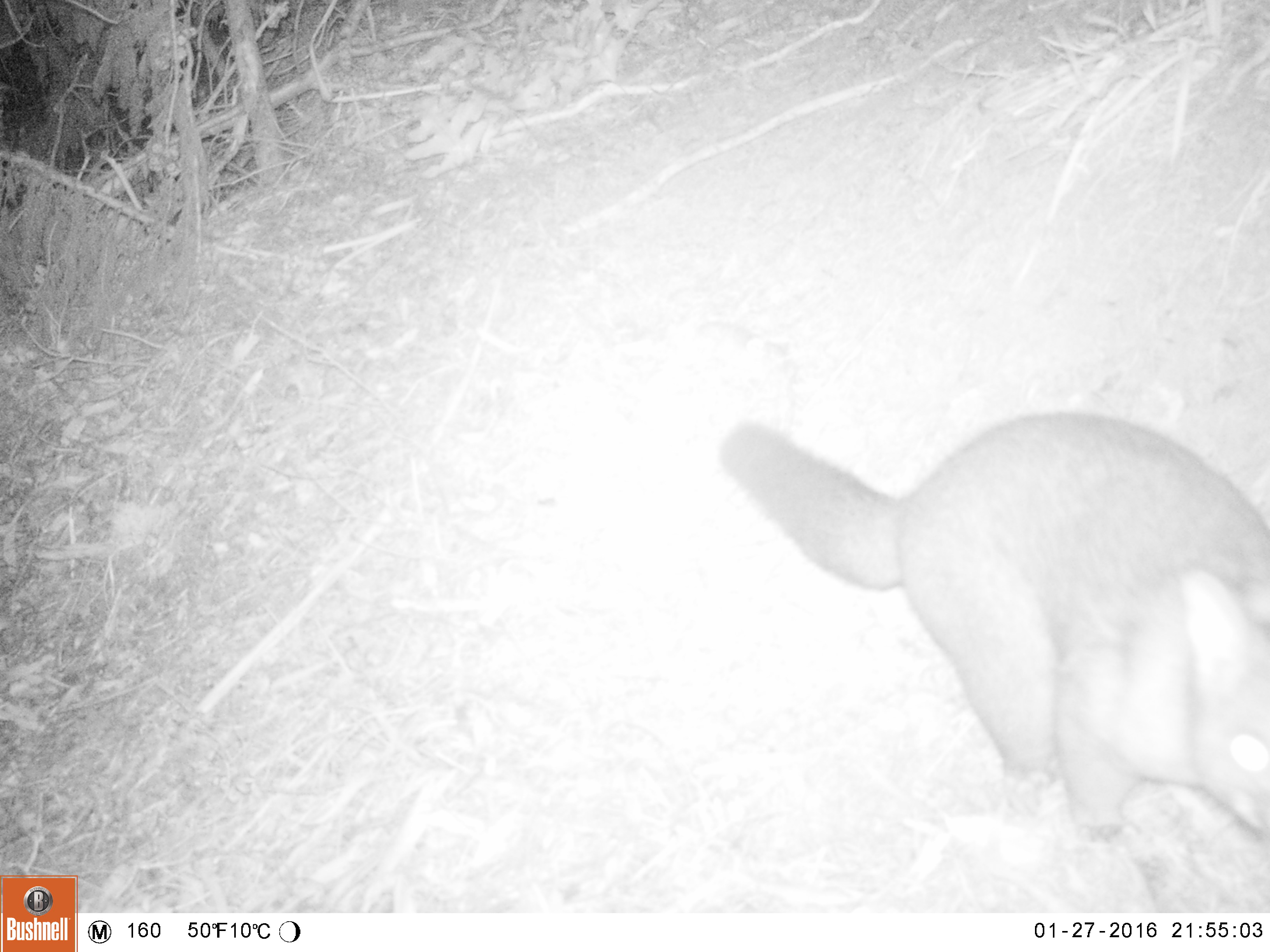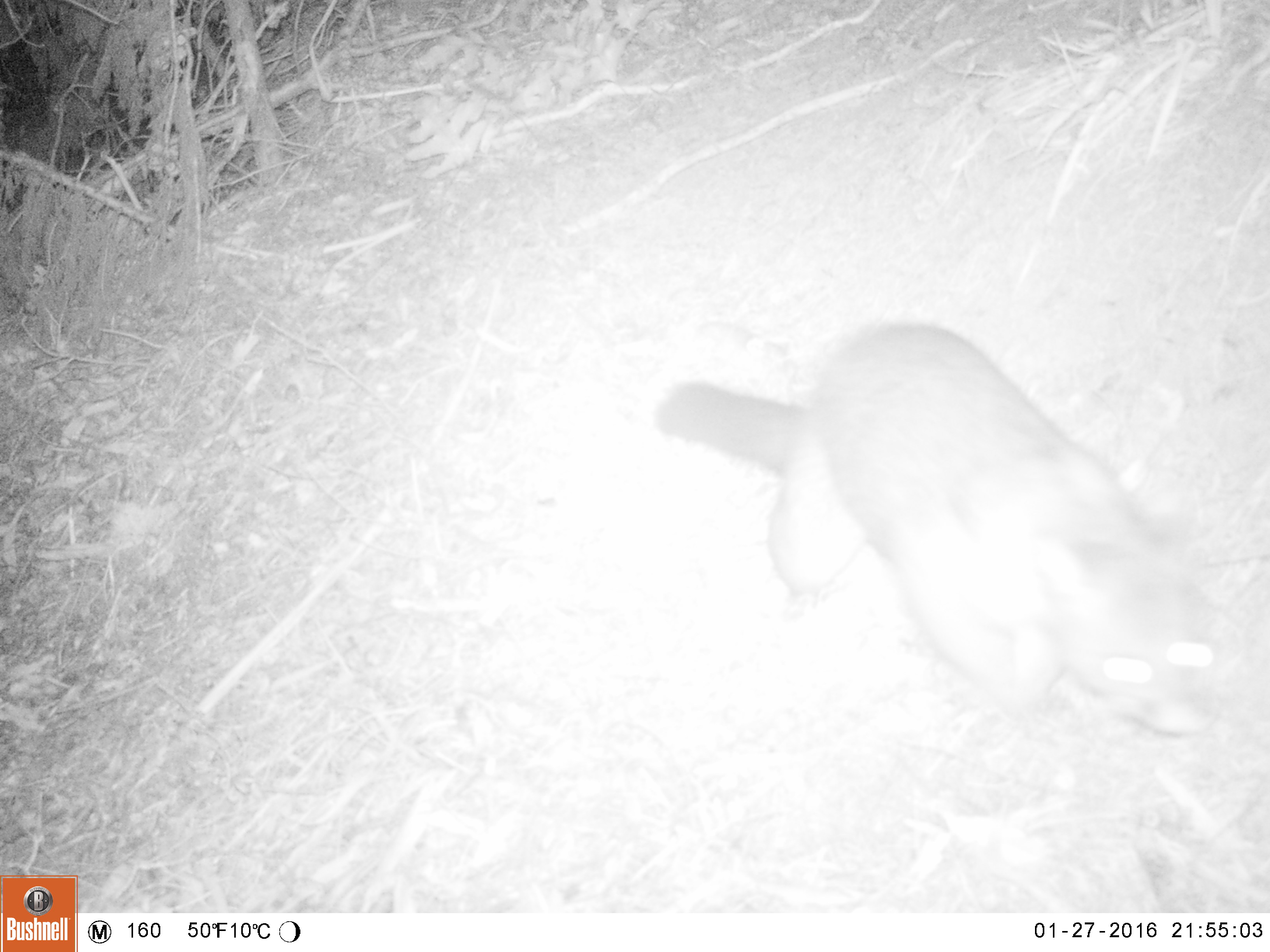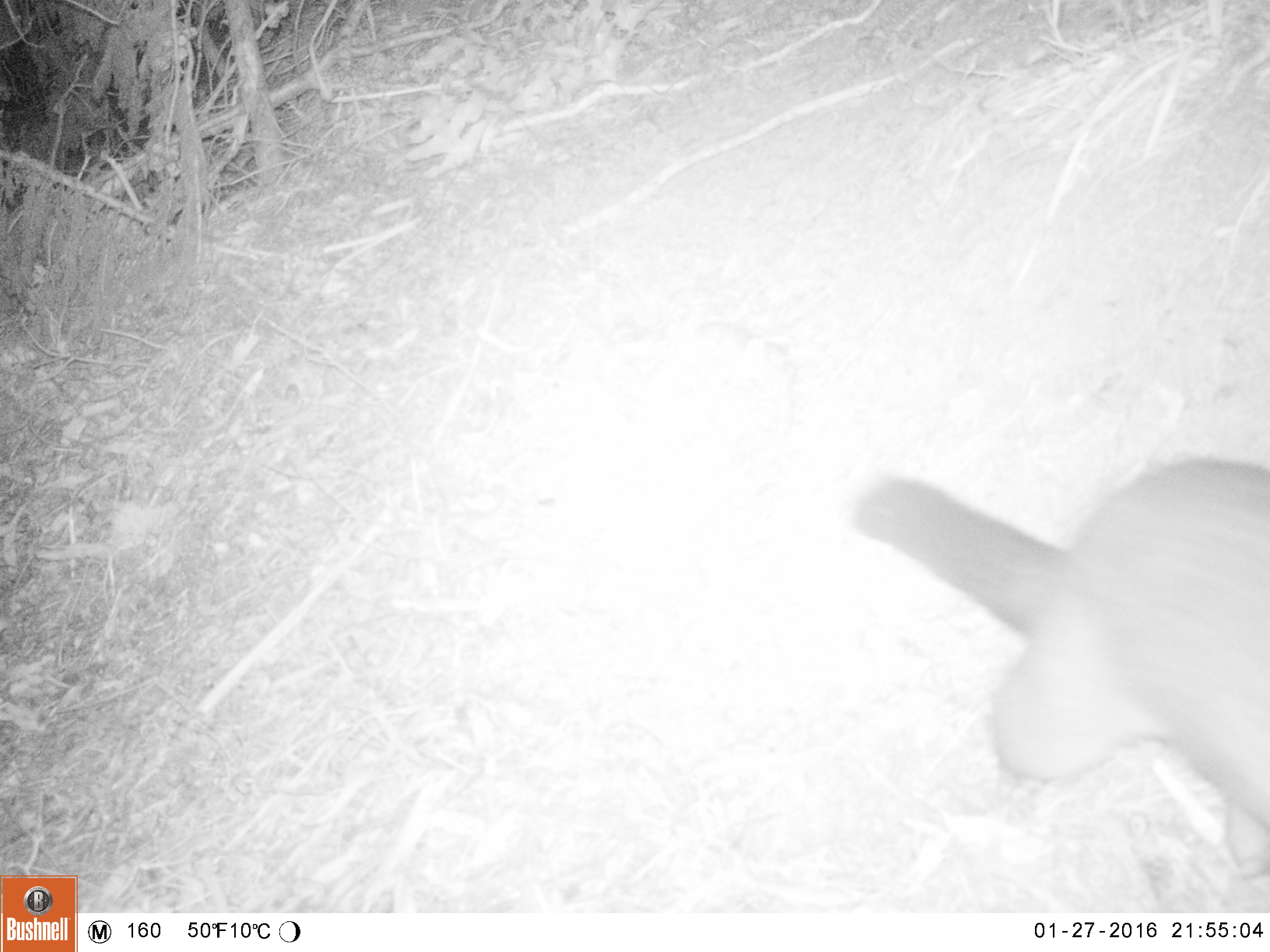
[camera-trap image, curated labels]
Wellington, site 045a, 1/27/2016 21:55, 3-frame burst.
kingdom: Animalia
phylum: Chordata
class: Mammalia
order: Didelphimorphia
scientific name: Didelphimorphia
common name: possum